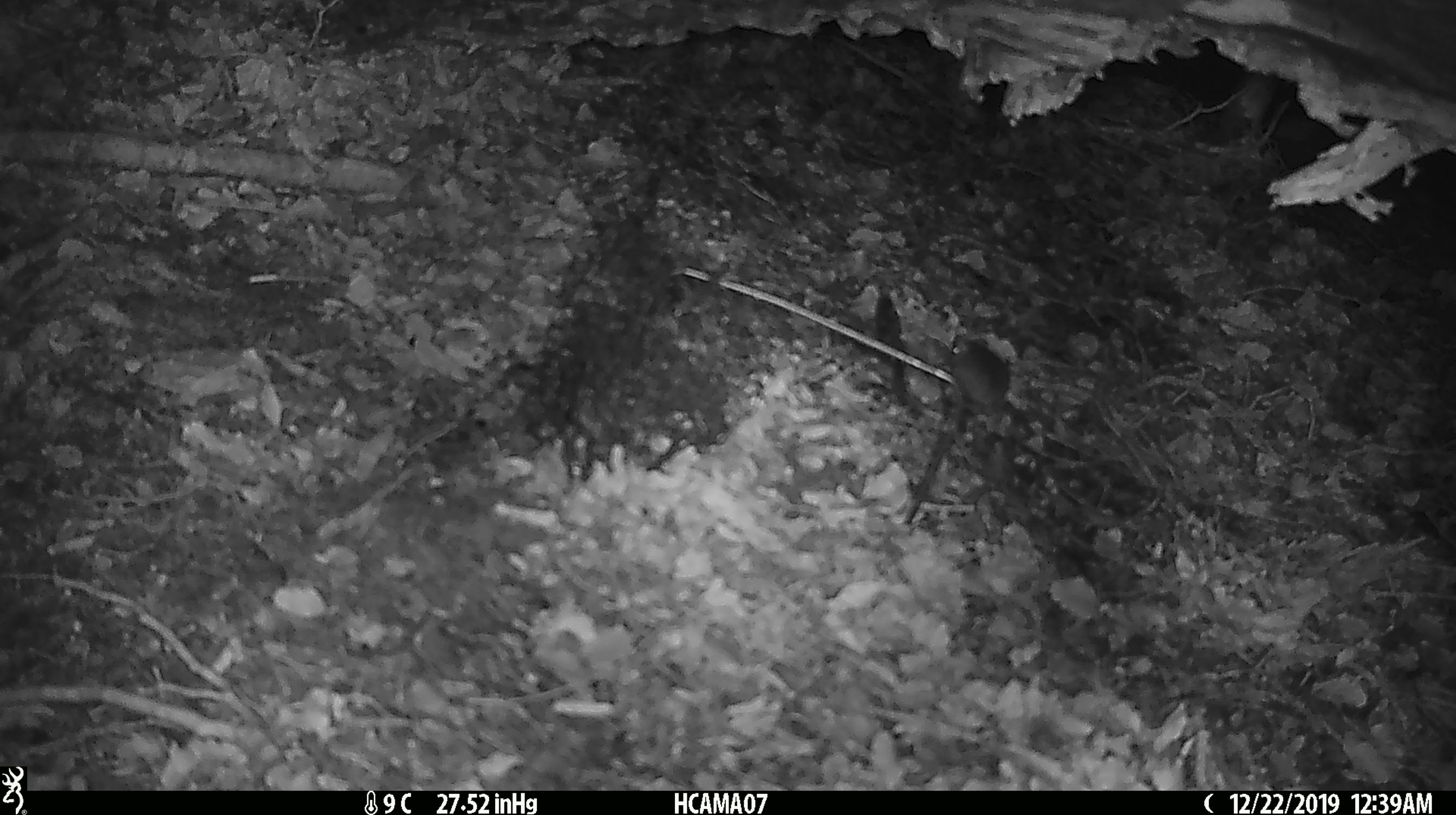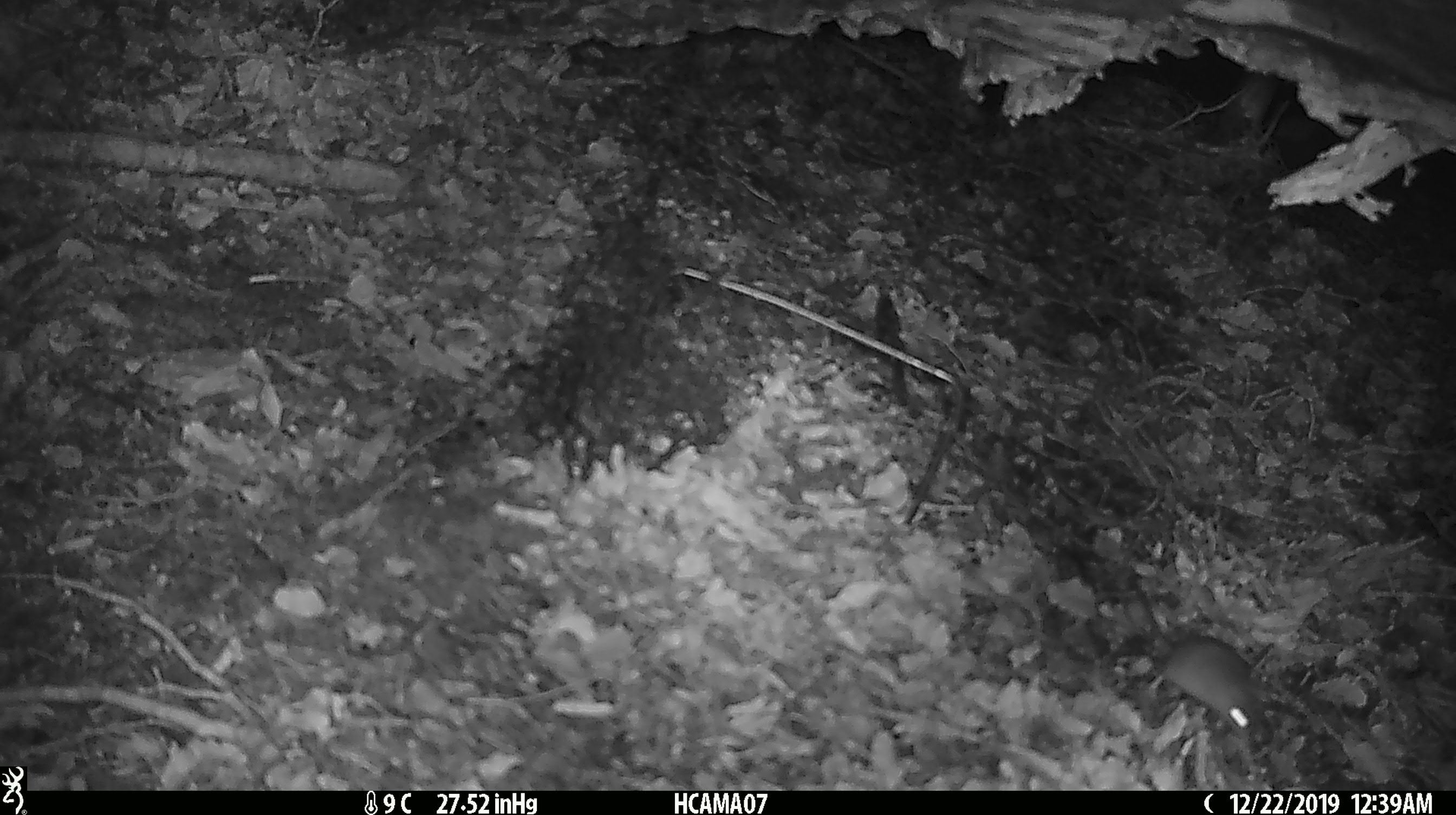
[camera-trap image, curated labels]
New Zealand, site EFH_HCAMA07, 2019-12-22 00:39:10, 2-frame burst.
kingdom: Animalia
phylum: Chordata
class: Mammalia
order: Rodentia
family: Muridae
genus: Mus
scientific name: Mus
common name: mouse